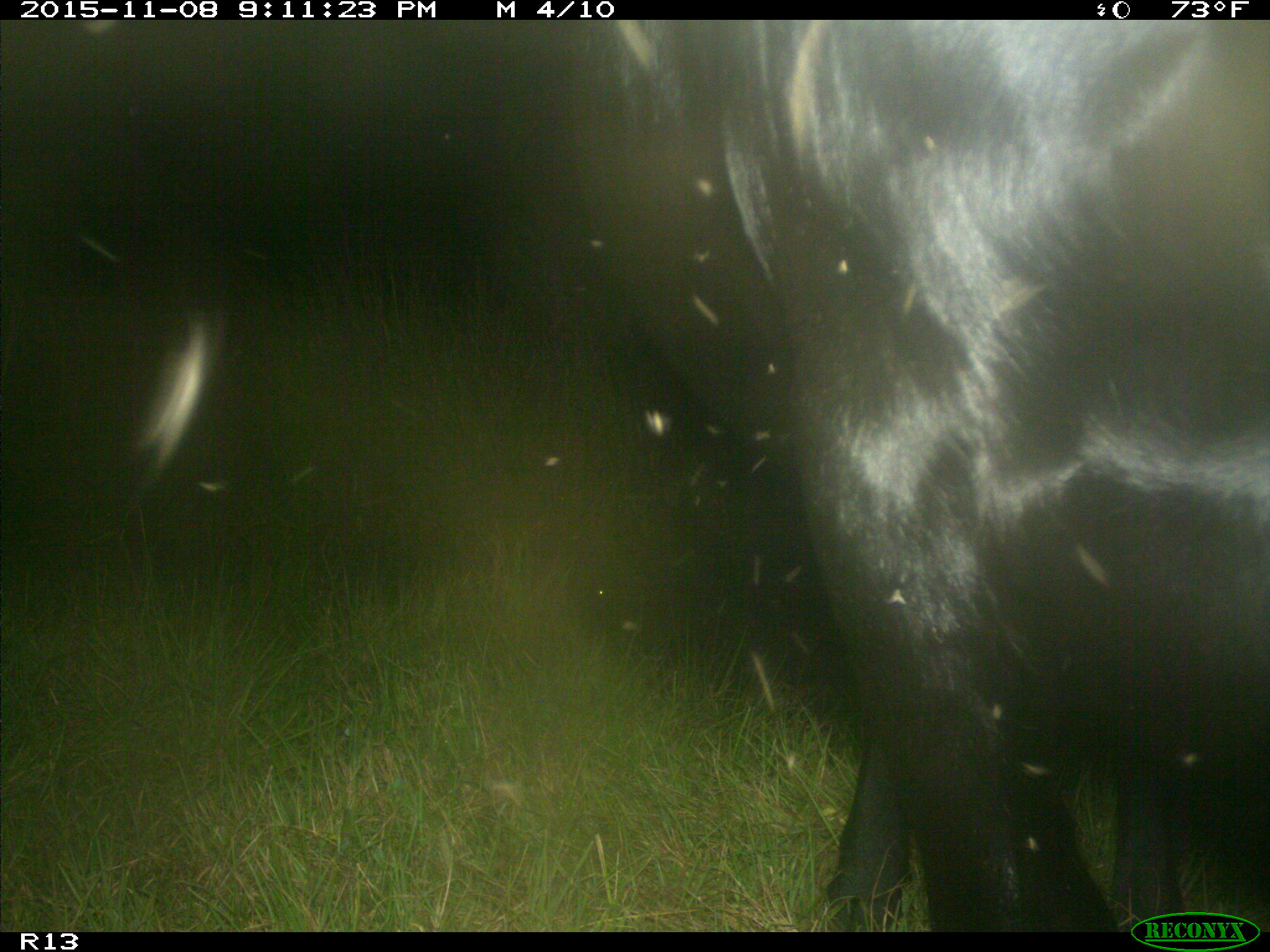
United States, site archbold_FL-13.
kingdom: Animalia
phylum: Chordata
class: Mammalia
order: Artiodactyla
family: Bovidae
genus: Bos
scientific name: Bos taurus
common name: domestic cow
Bos taurus (domestic cow).